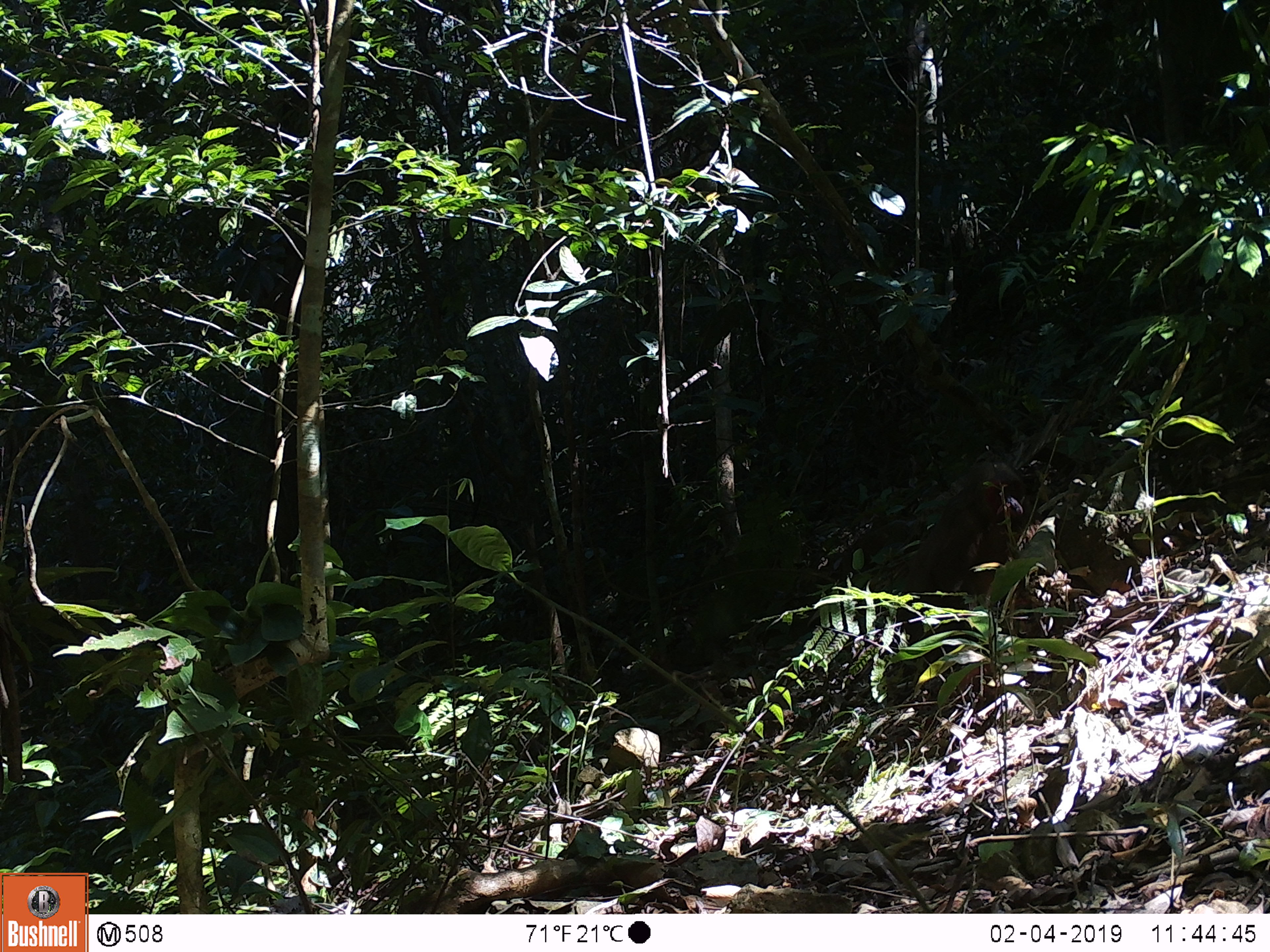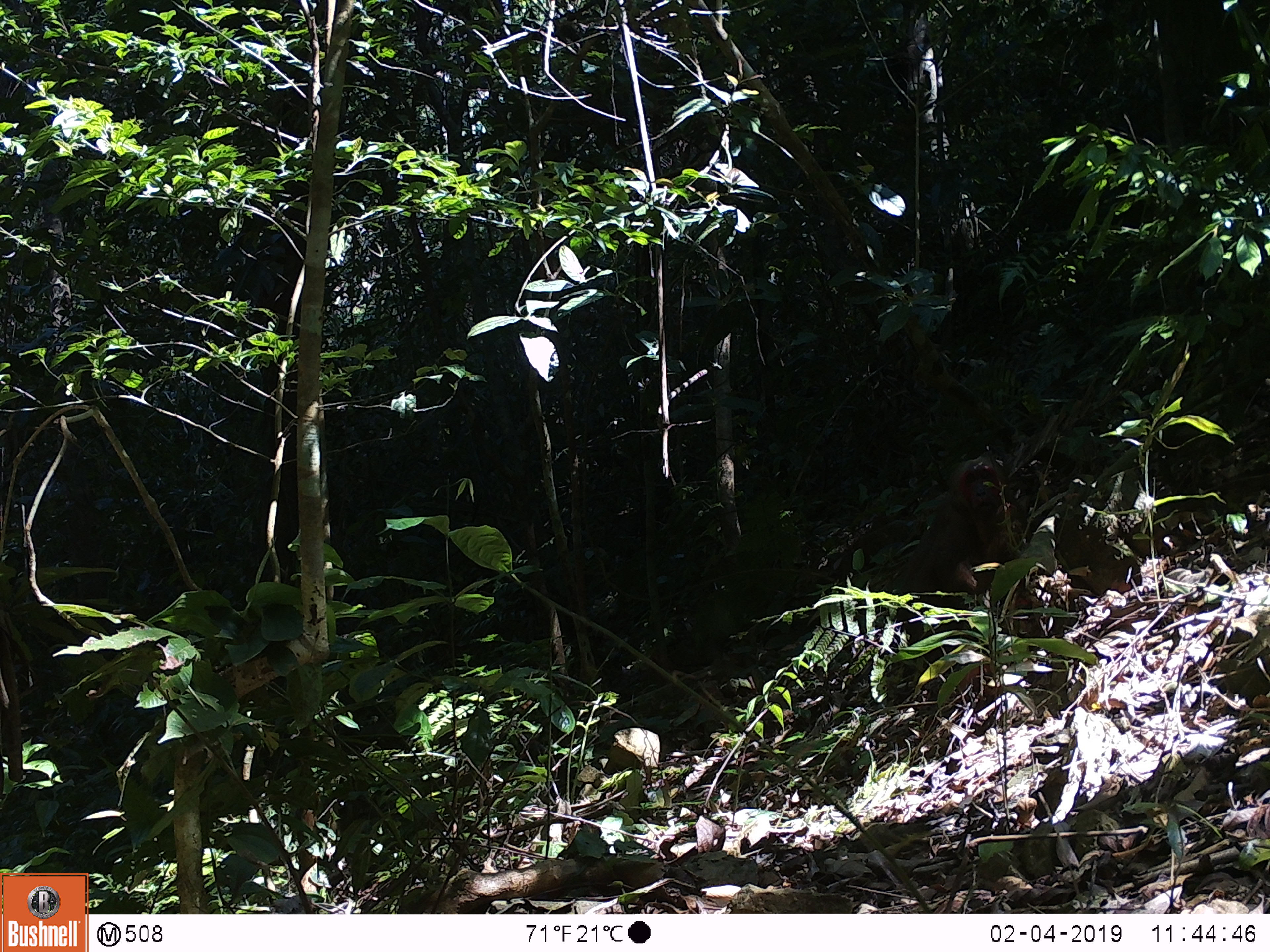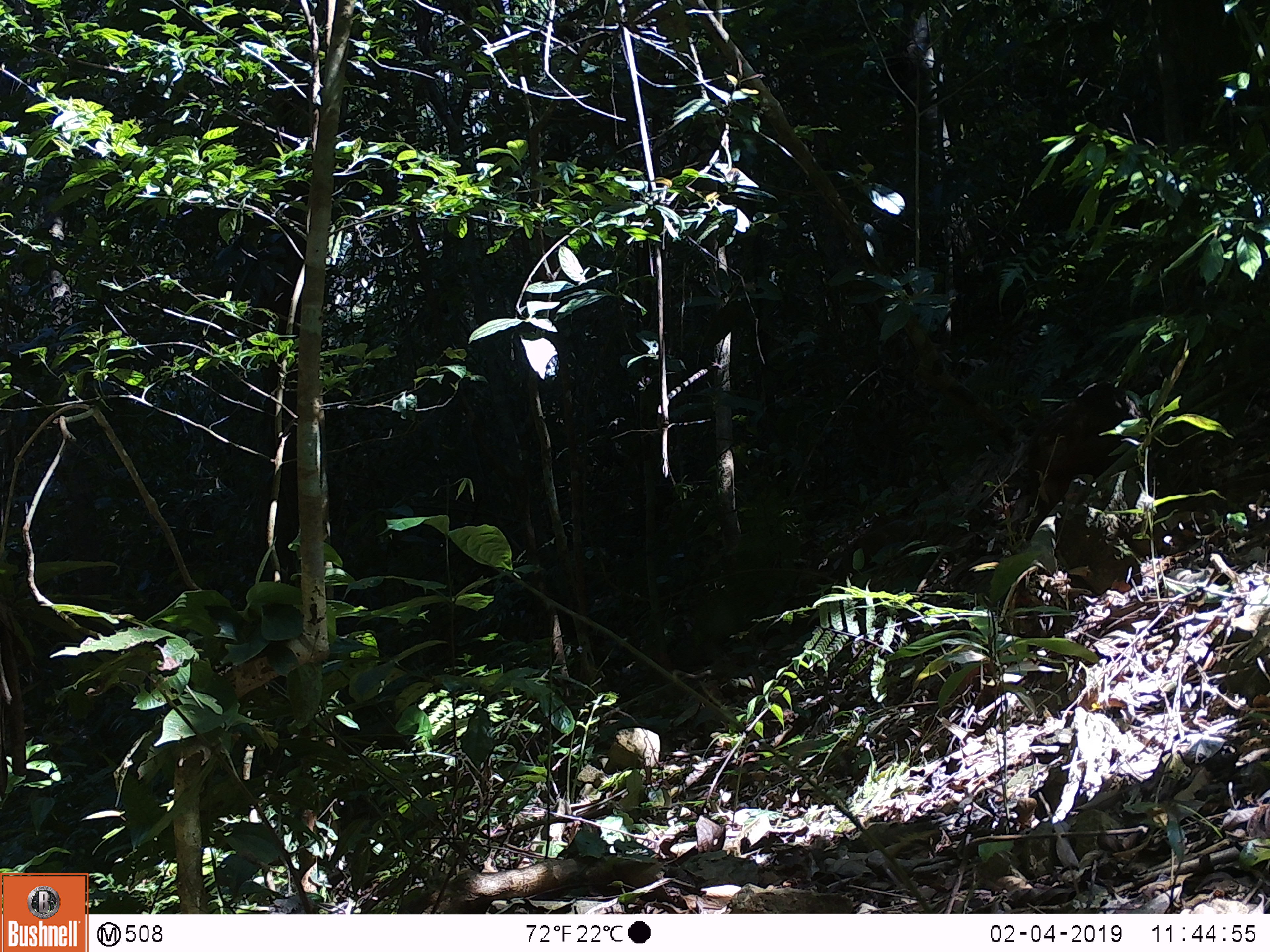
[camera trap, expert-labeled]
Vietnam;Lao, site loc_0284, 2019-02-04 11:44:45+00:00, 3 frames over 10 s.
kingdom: Animalia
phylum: Chordata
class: Mammalia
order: Primates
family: Cercopithecidae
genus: Macaca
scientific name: Macaca arctoides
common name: stump-tailed macaque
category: stump tailed macaque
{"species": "stump tailed macaque (stump-tailed macaque) (Macaca arctoides)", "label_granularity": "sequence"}